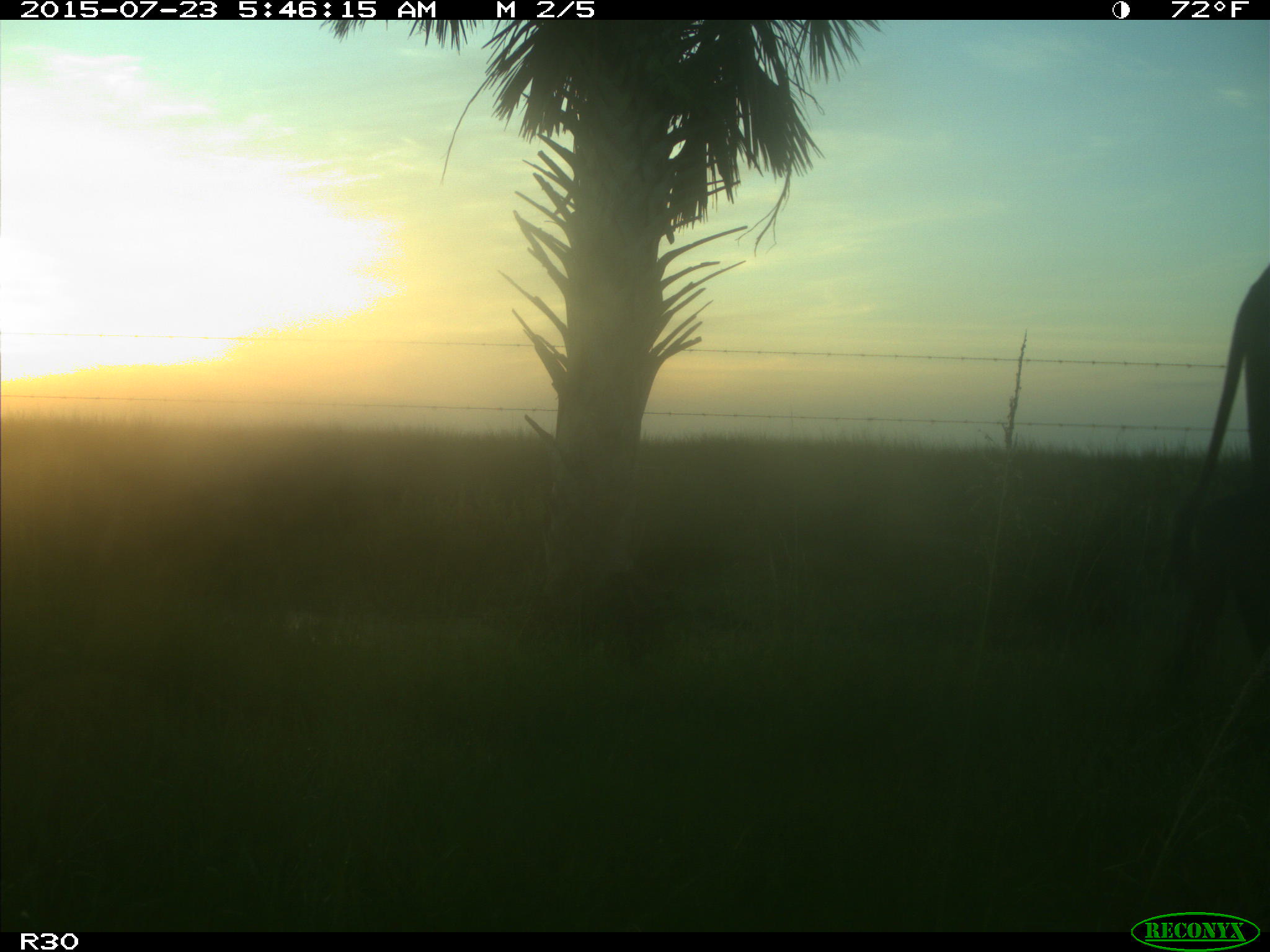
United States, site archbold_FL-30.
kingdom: Animalia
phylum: Chordata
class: Mammalia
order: Artiodactyla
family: Bovidae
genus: Bos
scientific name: Bos taurus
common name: domestic cow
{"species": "Bos taurus (domestic cow)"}